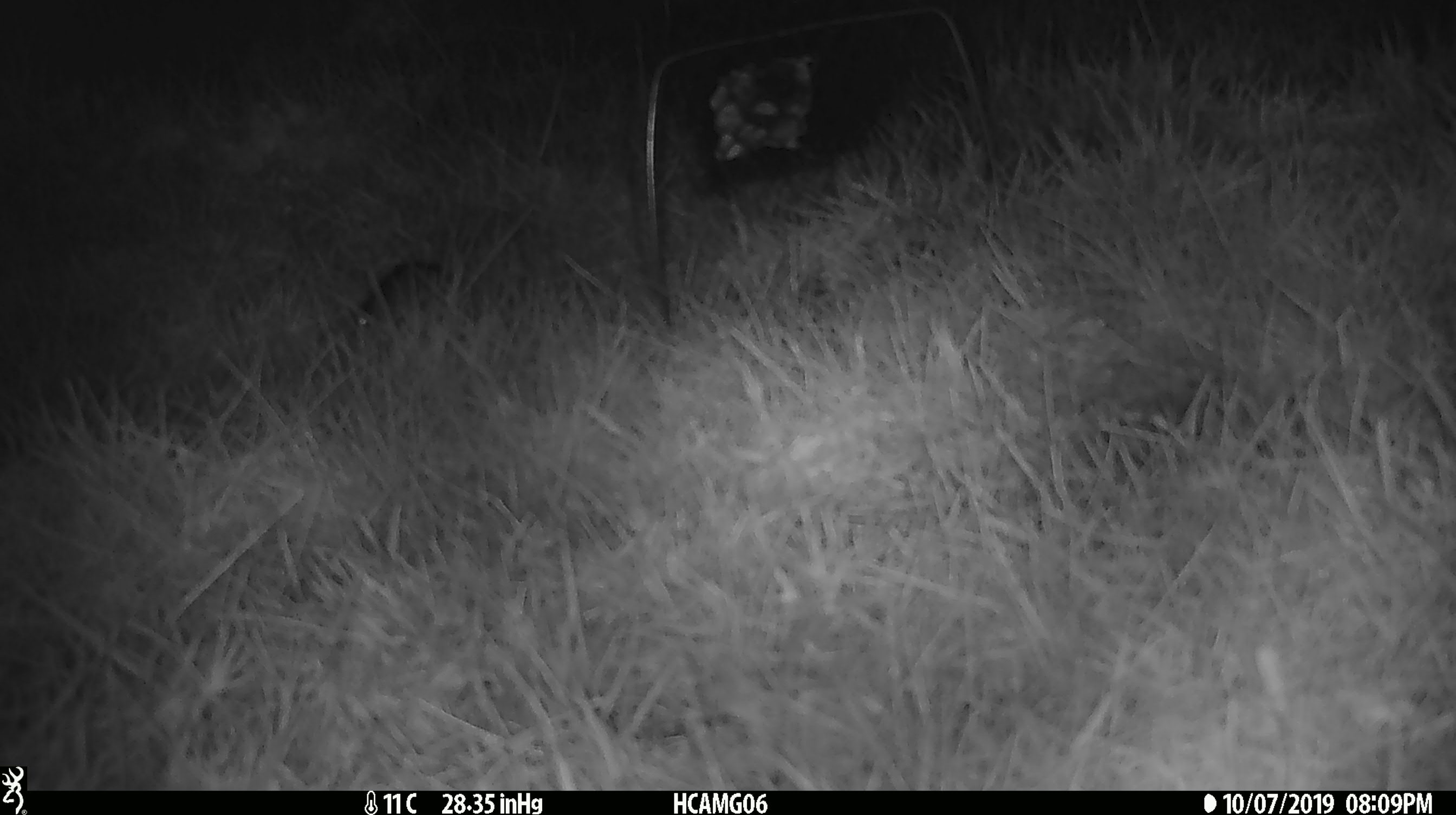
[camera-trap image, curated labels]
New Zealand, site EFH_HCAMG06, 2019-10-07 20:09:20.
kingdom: Animalia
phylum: Chordata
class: Mammalia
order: Rodentia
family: Muridae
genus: Mus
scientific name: Mus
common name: mouse